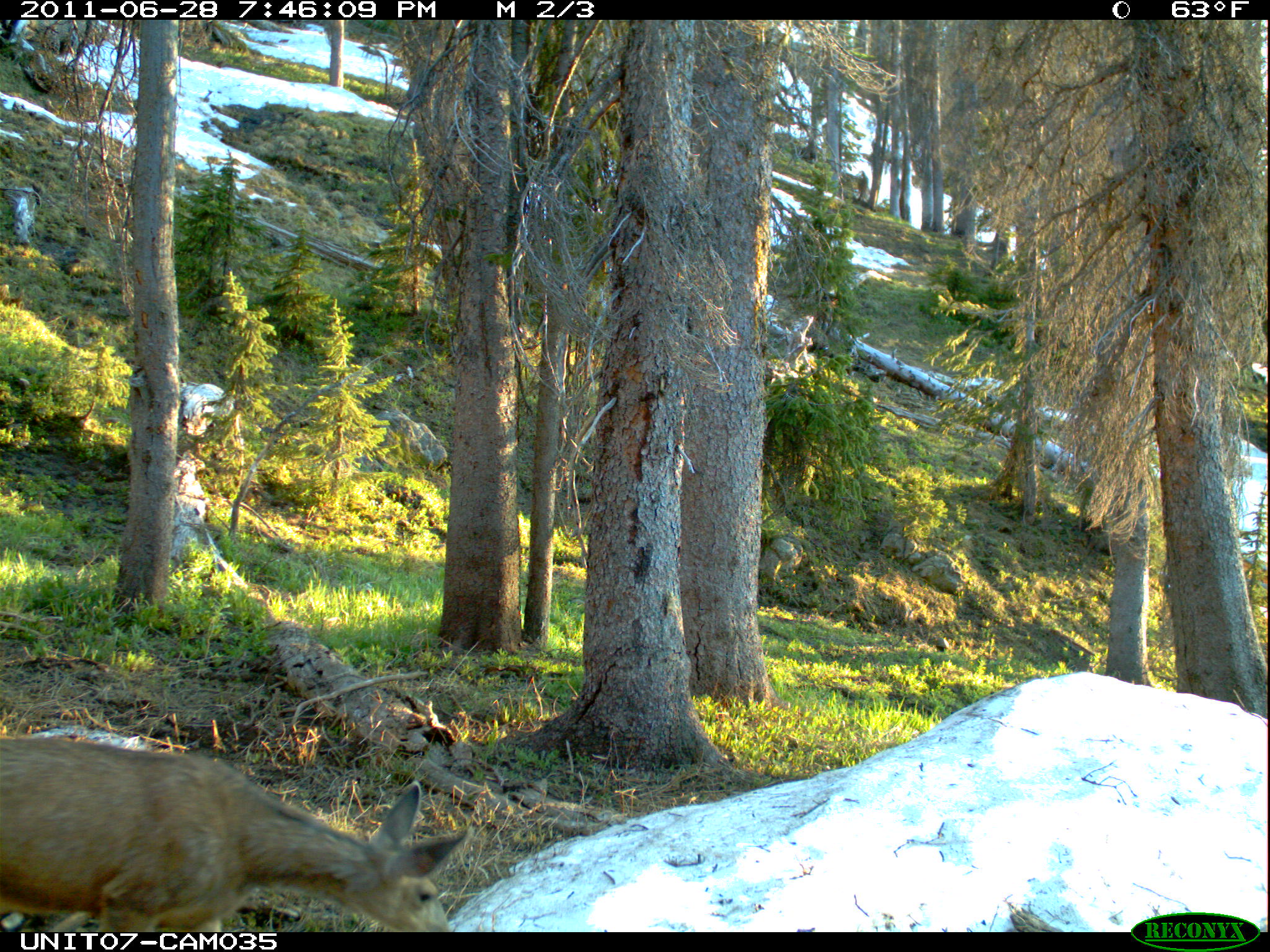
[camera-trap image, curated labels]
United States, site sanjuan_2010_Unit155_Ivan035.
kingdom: Animalia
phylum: Chordata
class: Mammalia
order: Artiodactyla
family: Cervidae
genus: Odocoileus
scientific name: Odocoileus hemionus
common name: mule deer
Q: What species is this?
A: Odocoileus hemionus (mule deer).